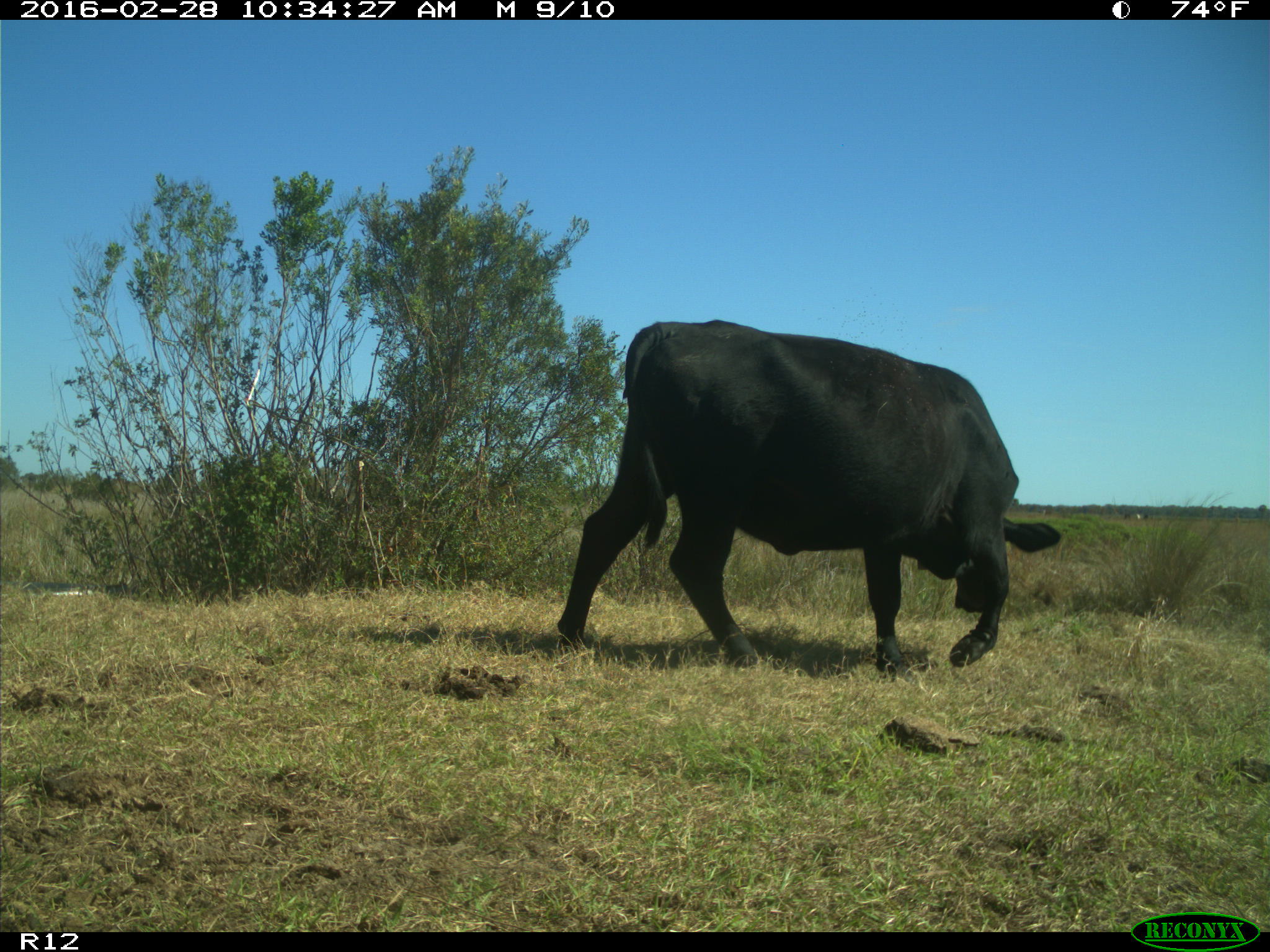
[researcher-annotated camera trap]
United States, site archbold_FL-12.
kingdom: Animalia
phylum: Chordata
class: Mammalia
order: Artiodactyla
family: Bovidae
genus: Bos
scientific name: Bos taurus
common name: domestic cow